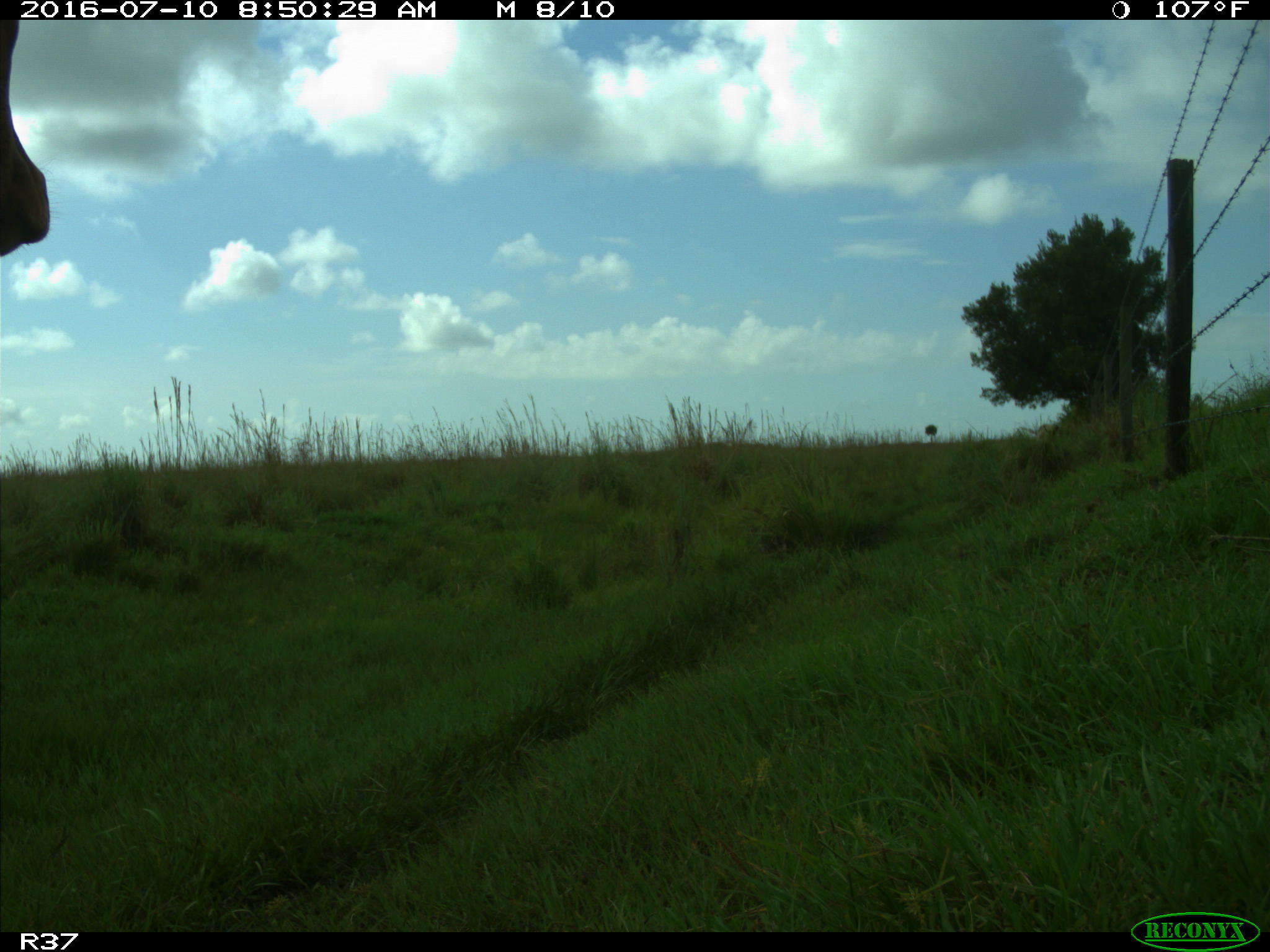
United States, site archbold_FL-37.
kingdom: Animalia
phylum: Chordata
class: Mammalia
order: Artiodactyla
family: Bovidae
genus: Bos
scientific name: Bos taurus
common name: domestic cow